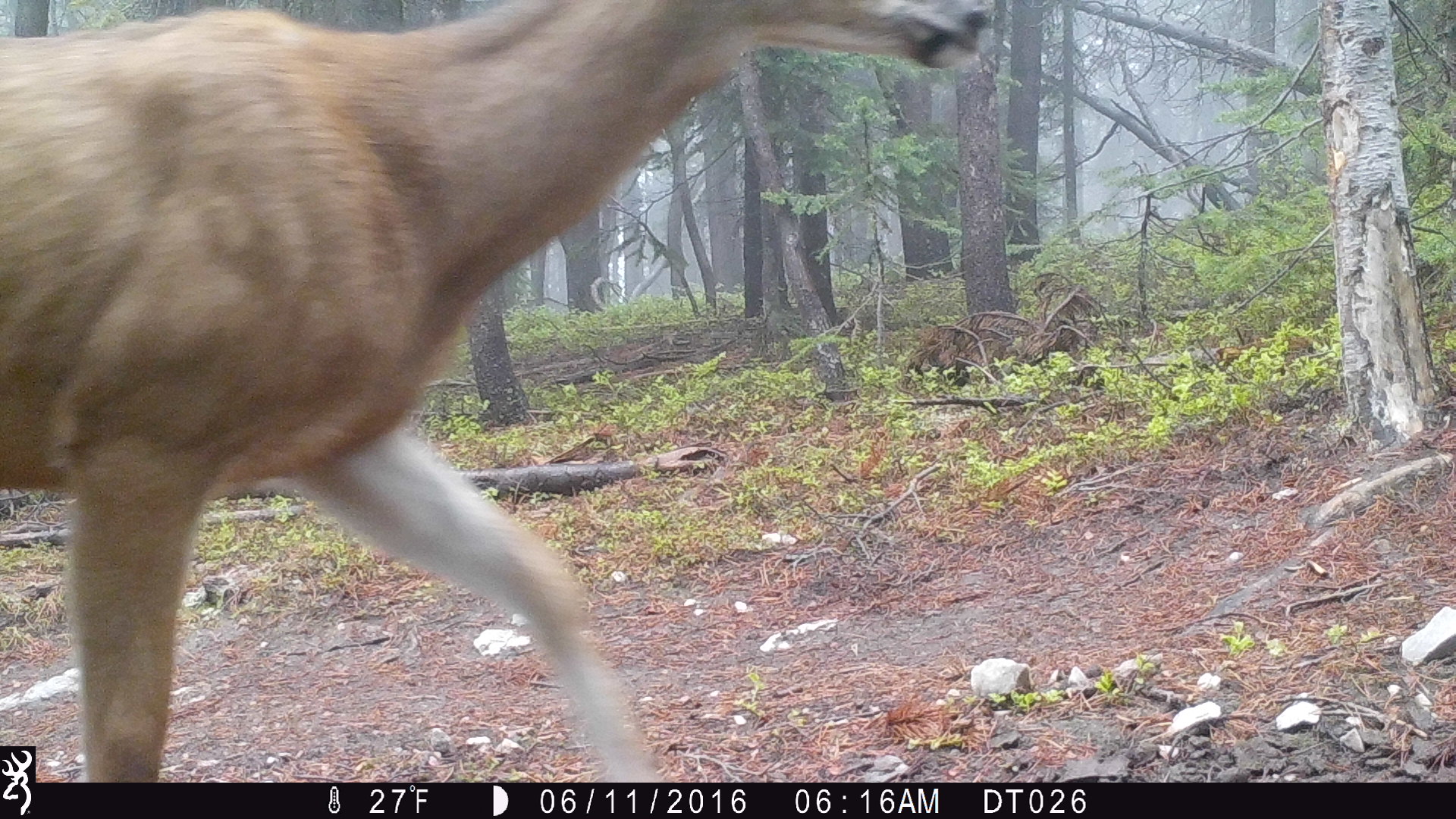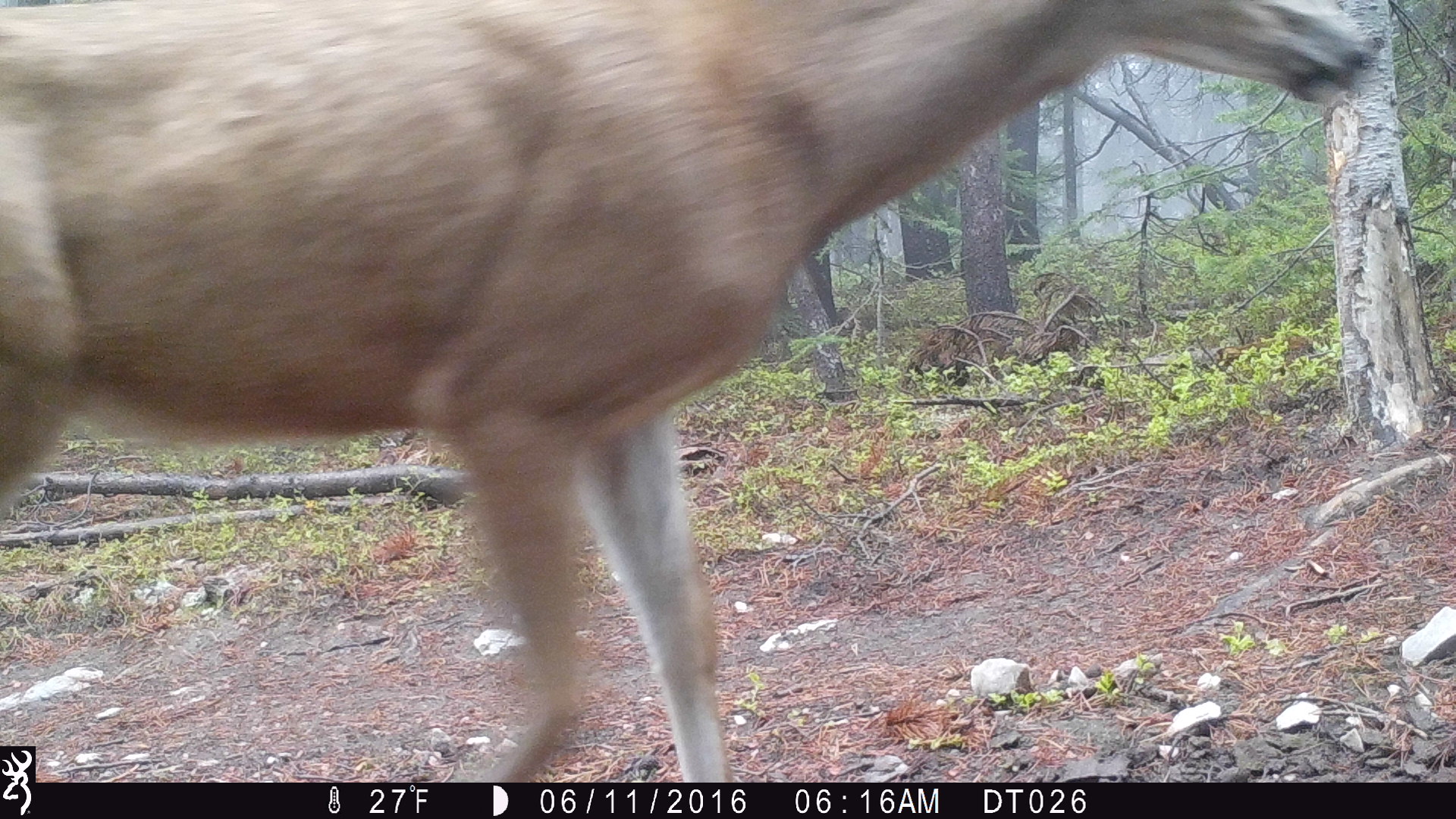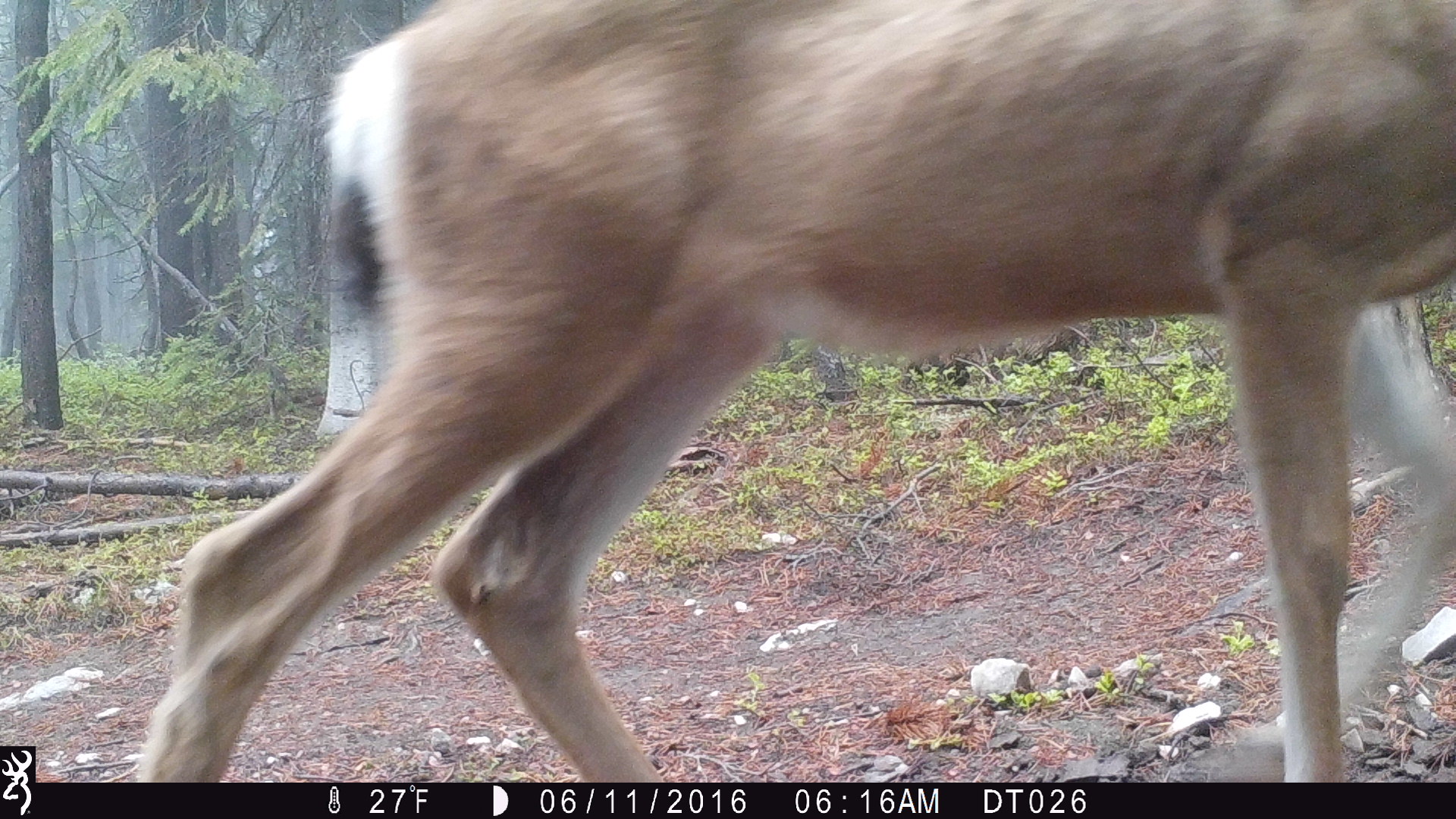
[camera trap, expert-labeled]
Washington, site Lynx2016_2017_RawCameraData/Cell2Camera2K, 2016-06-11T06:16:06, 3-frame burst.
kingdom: Animalia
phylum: Chordata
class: Mammalia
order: Artiodactyla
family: Cervidae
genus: Odocoileus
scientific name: Odocoileus hemionus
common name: mule deer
Odocoileus hemionus (mule deer). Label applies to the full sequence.